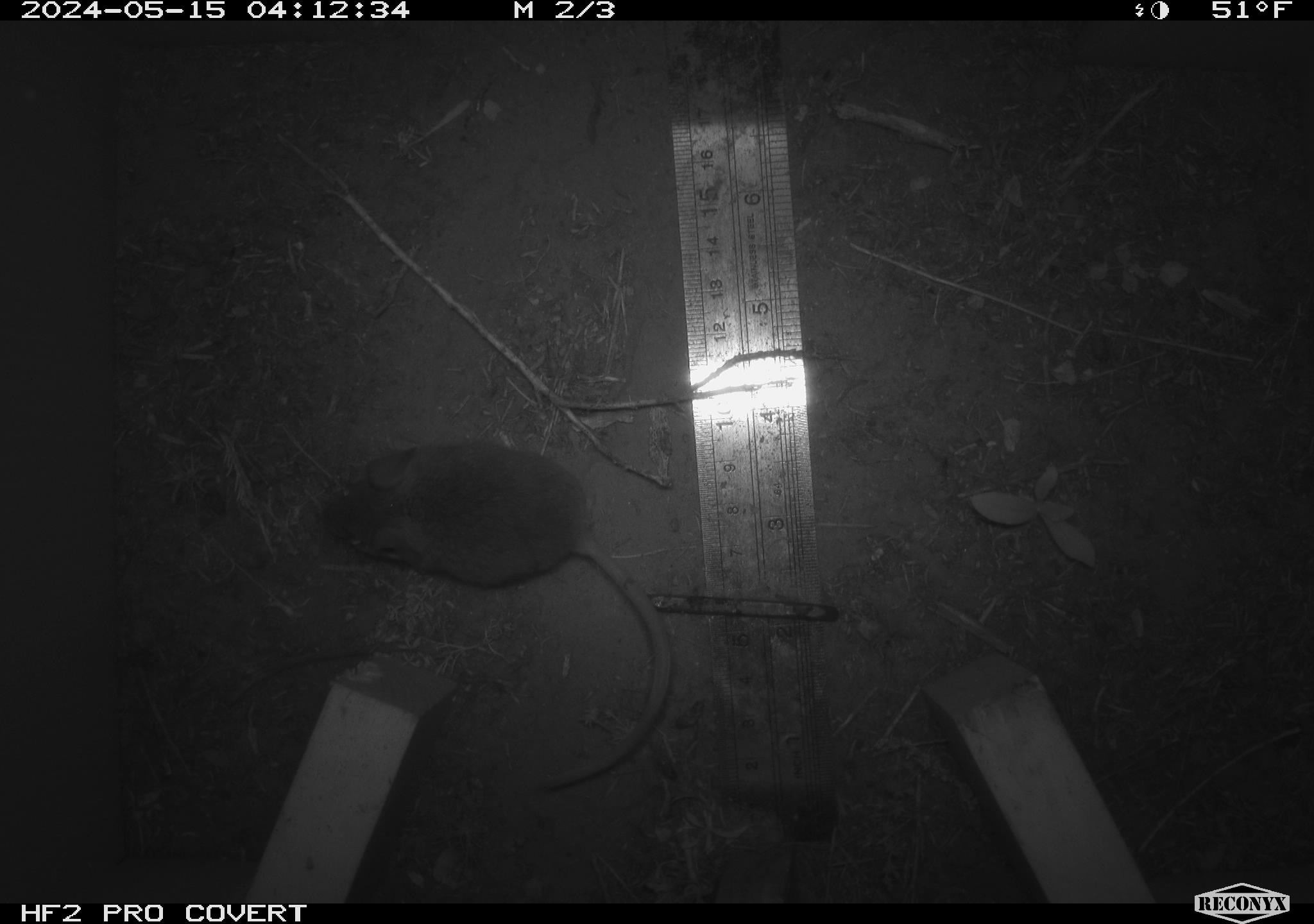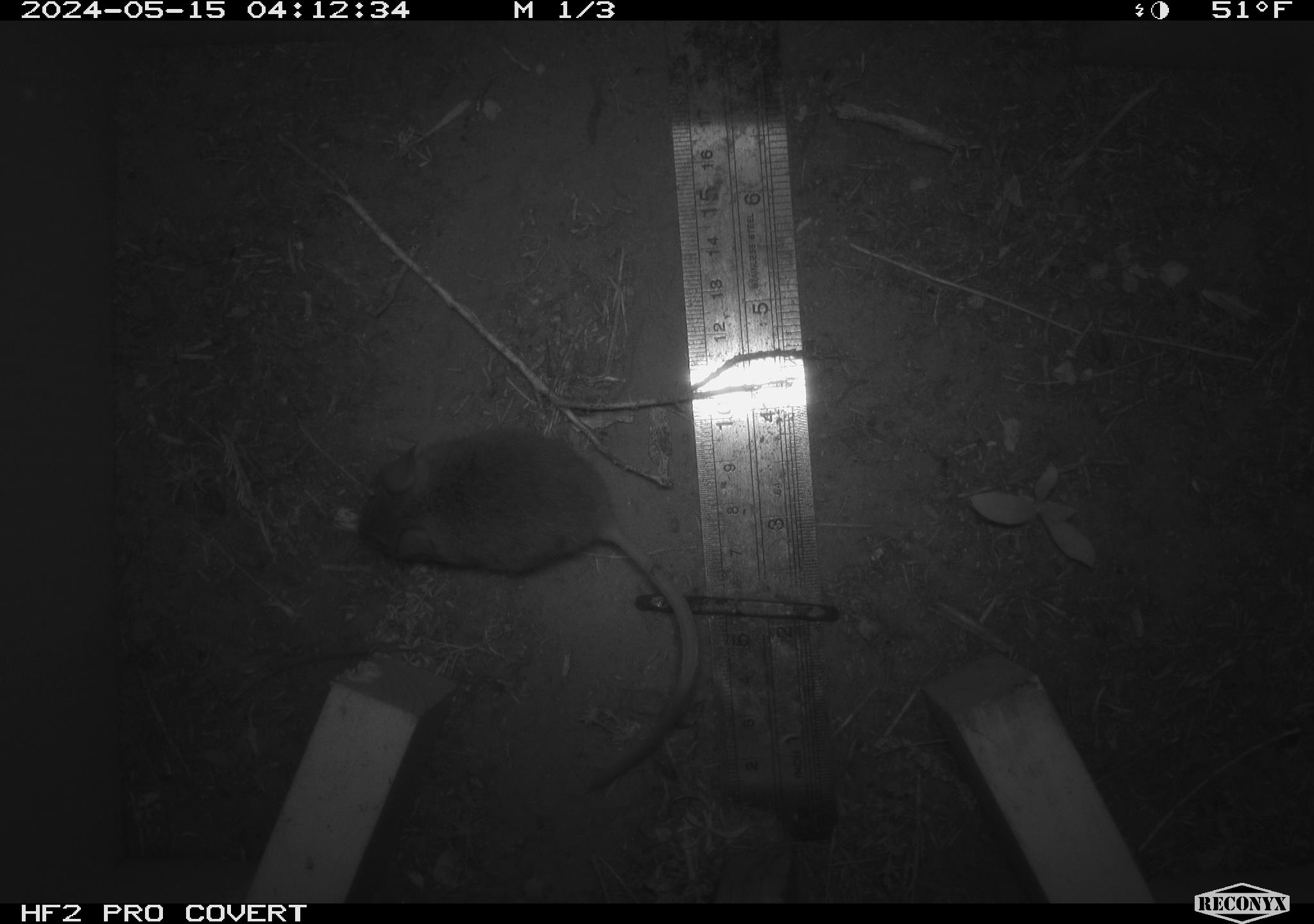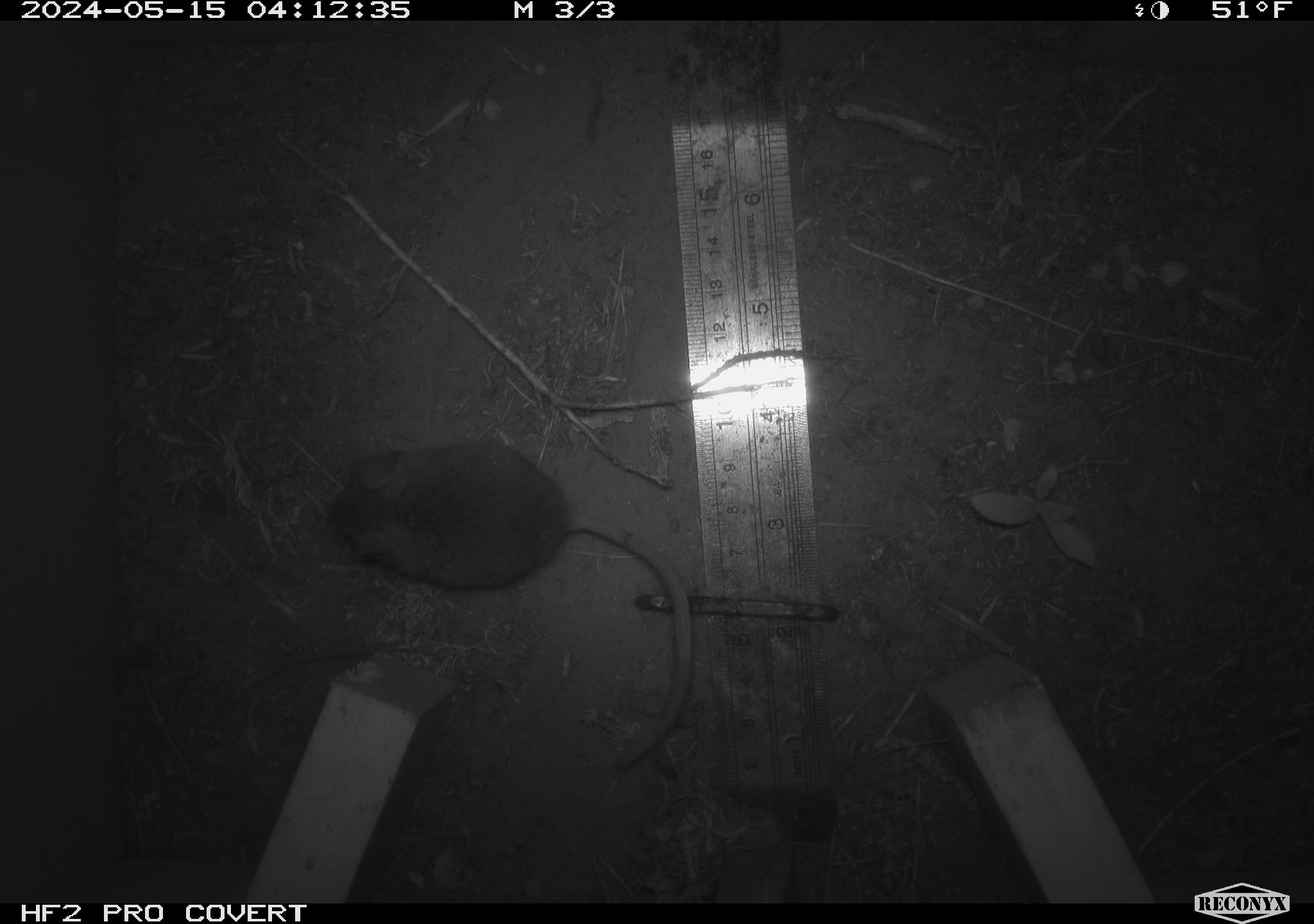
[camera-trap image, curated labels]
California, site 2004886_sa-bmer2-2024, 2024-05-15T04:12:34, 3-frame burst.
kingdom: Animalia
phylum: Chordata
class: Mammalia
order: Rodentia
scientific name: Rodentia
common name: mouse species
Mouse species (Rodentia).